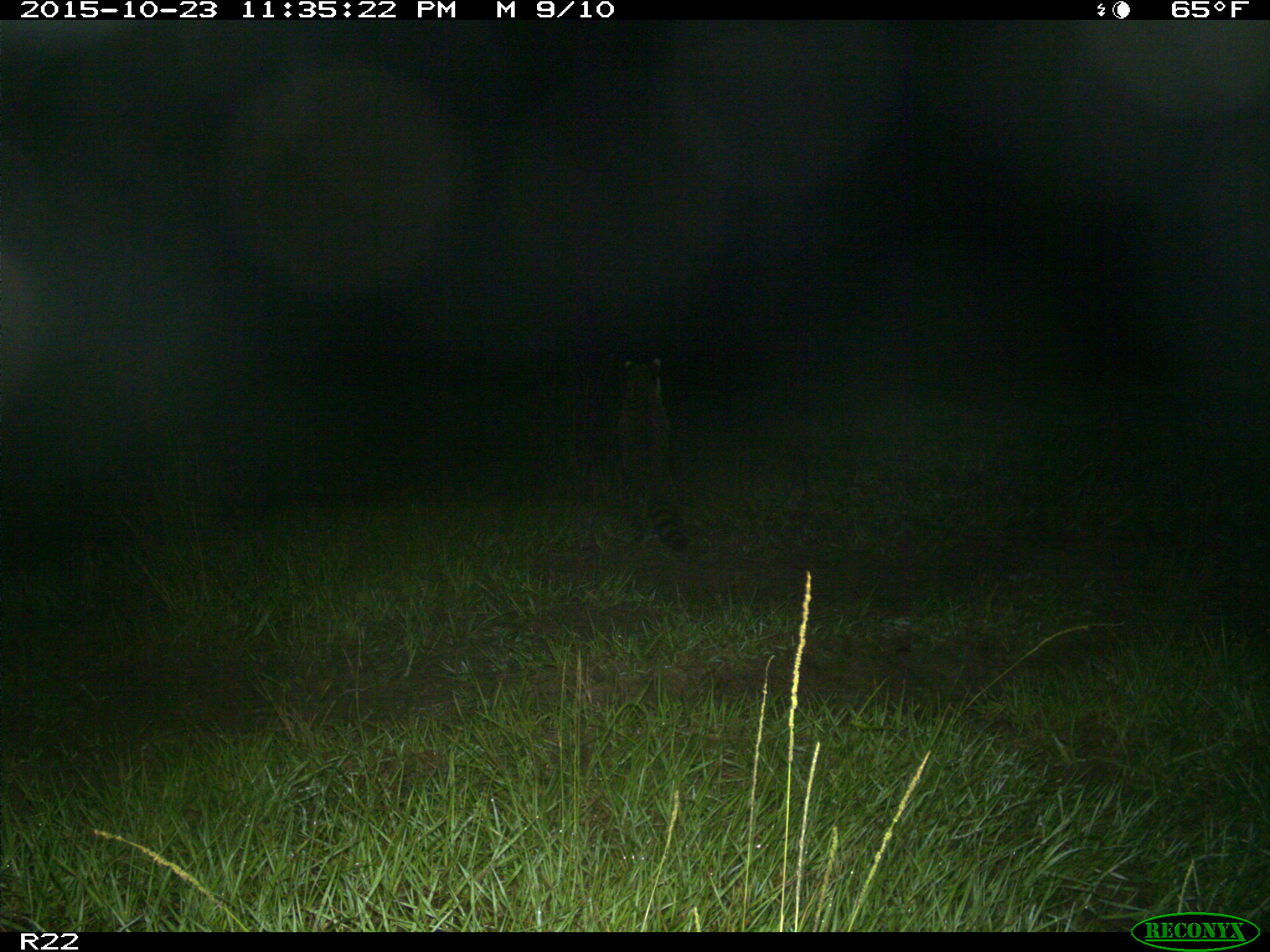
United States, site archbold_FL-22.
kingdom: Animalia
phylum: Chordata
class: Mammalia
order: Carnivora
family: Procyonidae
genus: Procyon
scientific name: Procyon lotor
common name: common raccoon